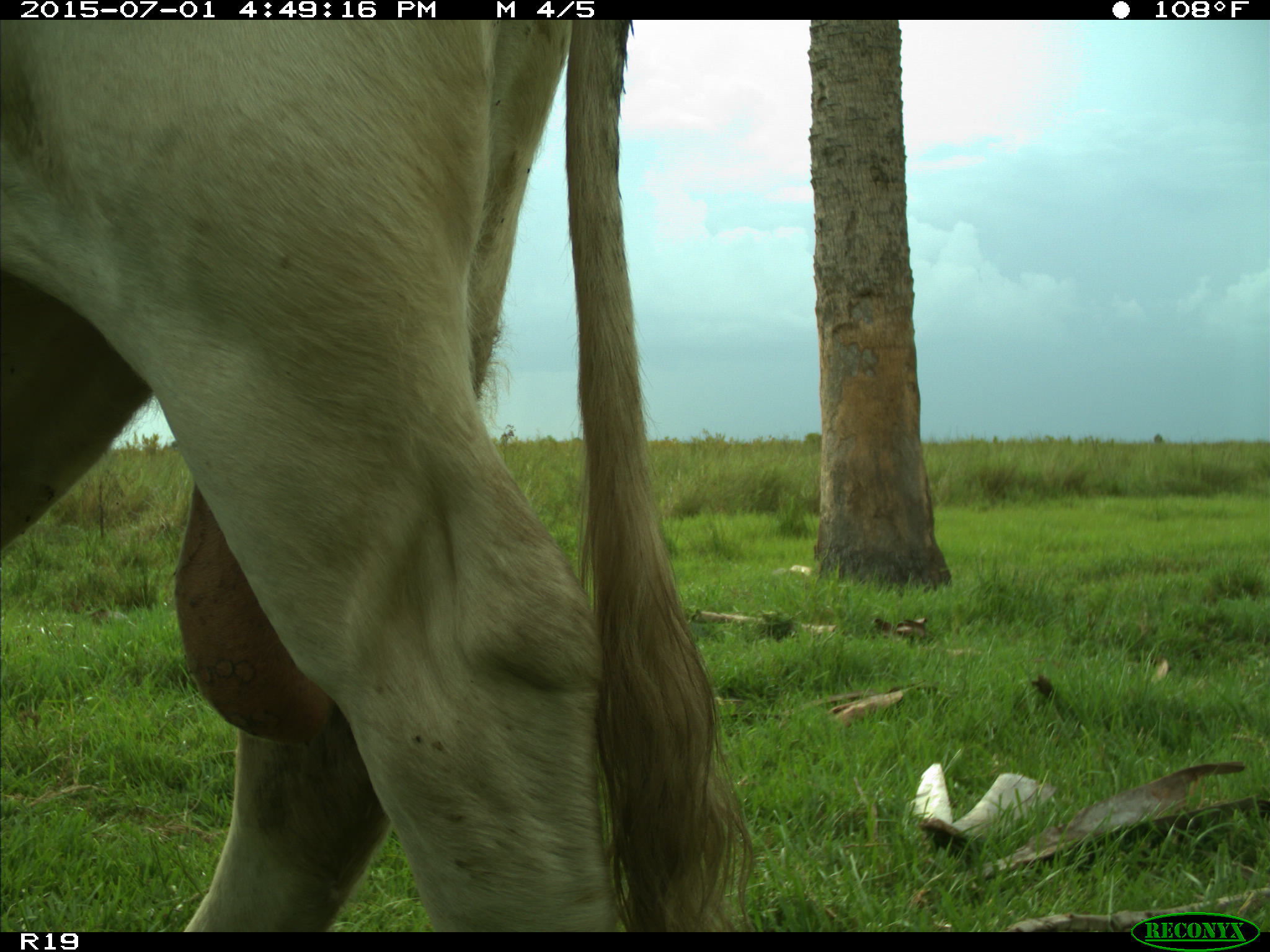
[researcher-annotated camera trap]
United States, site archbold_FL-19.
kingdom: Animalia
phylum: Chordata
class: Mammalia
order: Artiodactyla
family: Bovidae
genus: Bos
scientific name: Bos taurus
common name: domestic cow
Bos taurus (domestic cow).